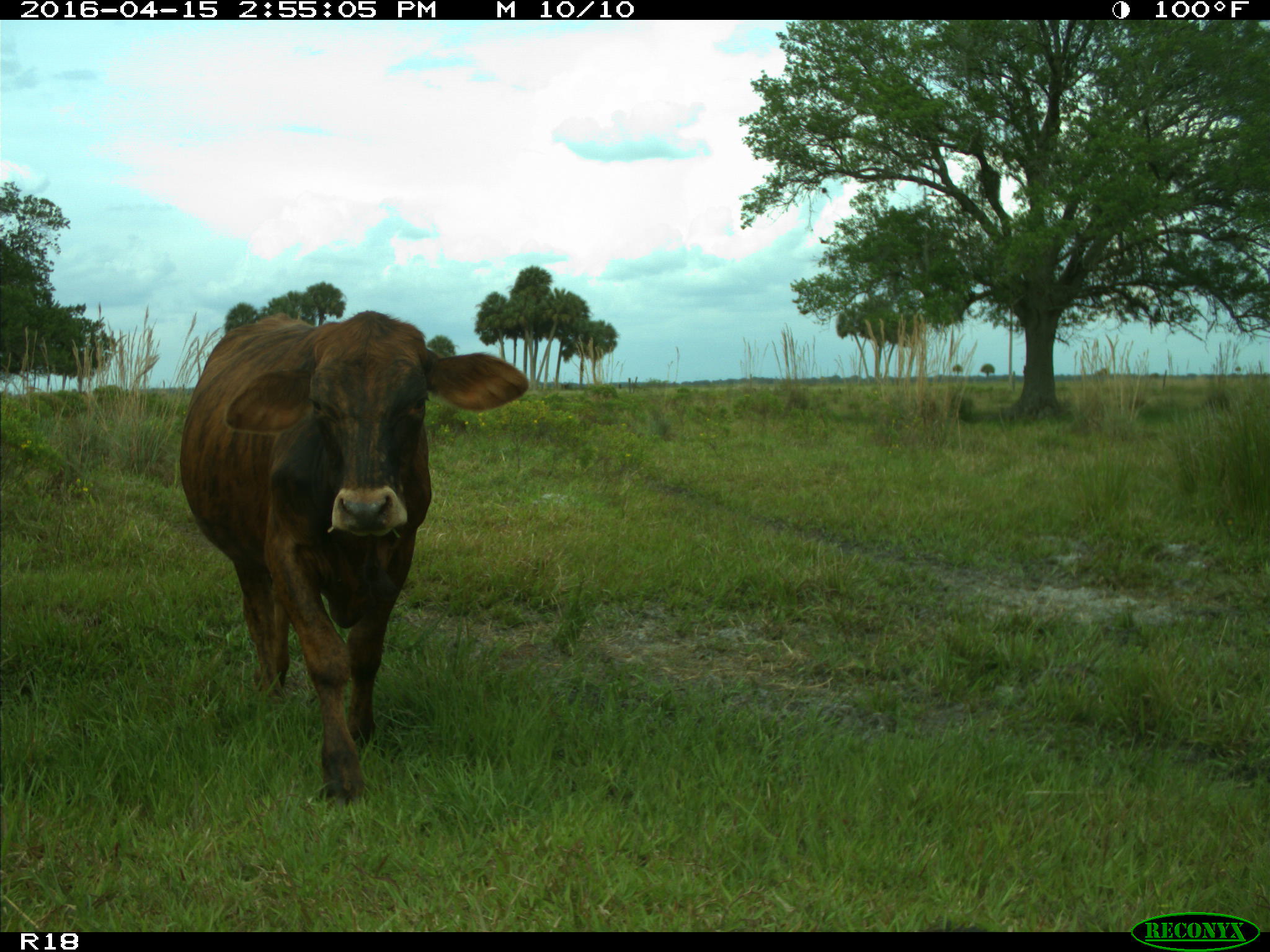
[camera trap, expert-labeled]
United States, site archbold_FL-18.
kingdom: Animalia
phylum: Chordata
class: Mammalia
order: Artiodactyla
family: Bovidae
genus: Bos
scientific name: Bos taurus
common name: domestic cow